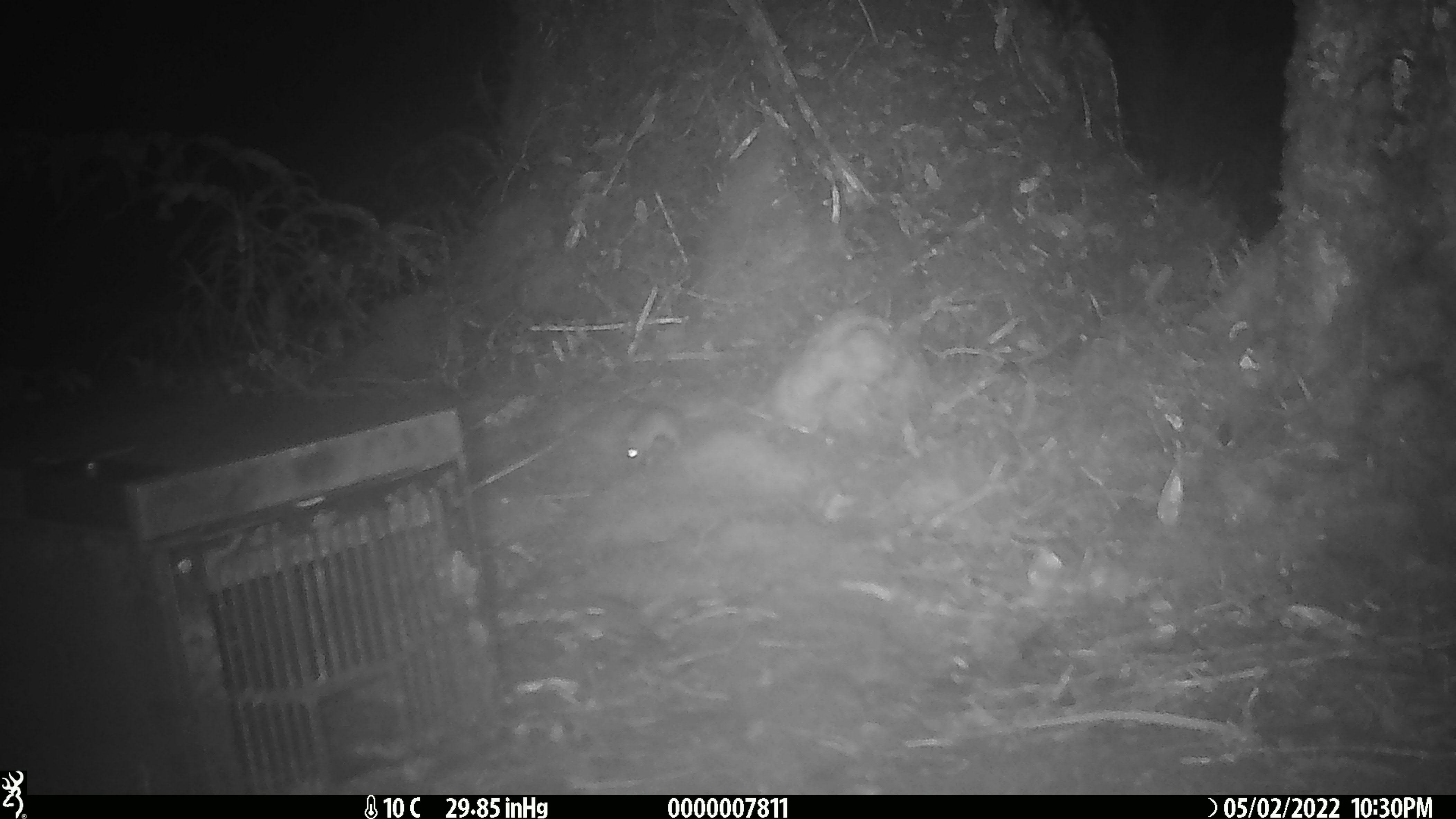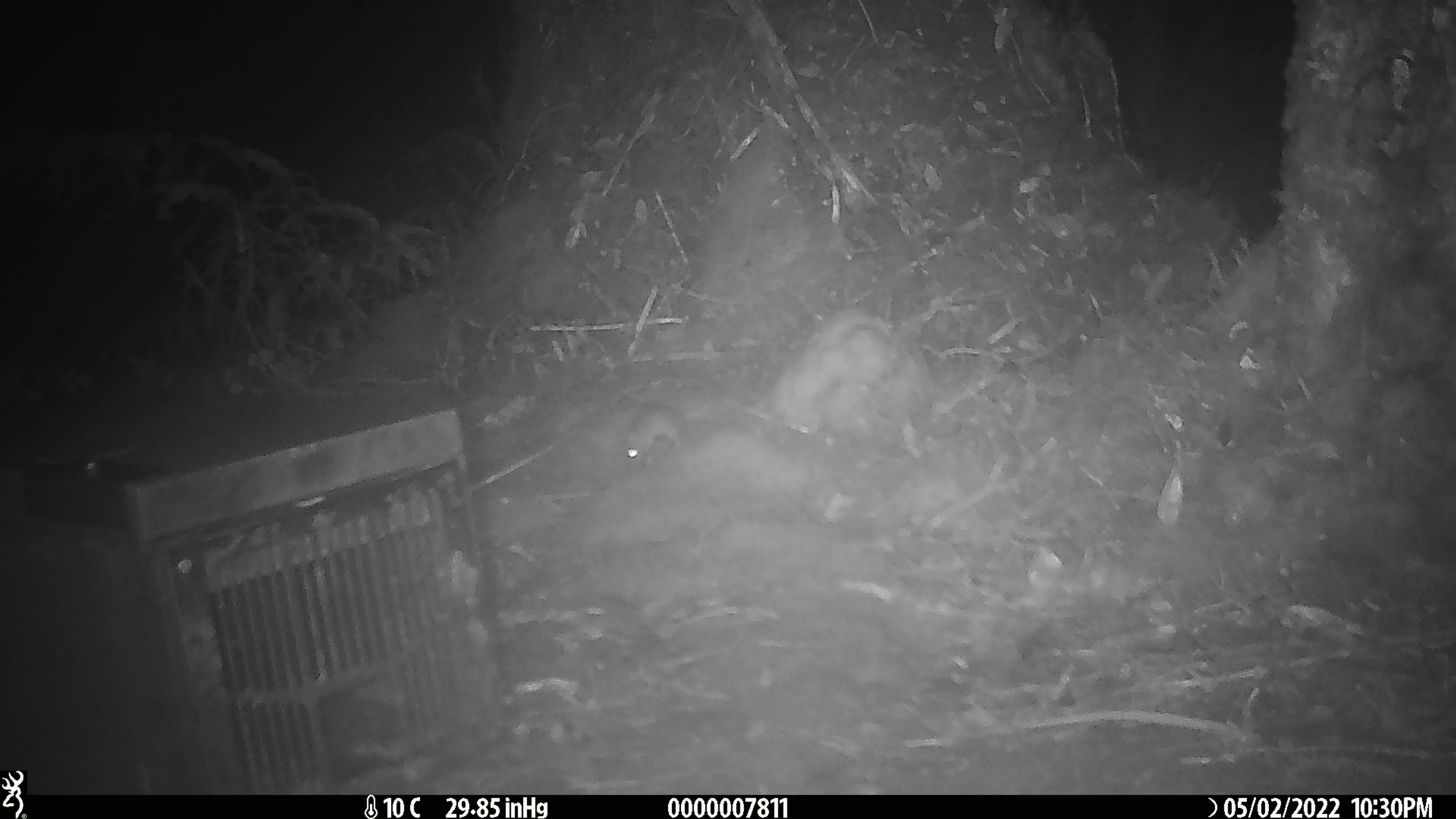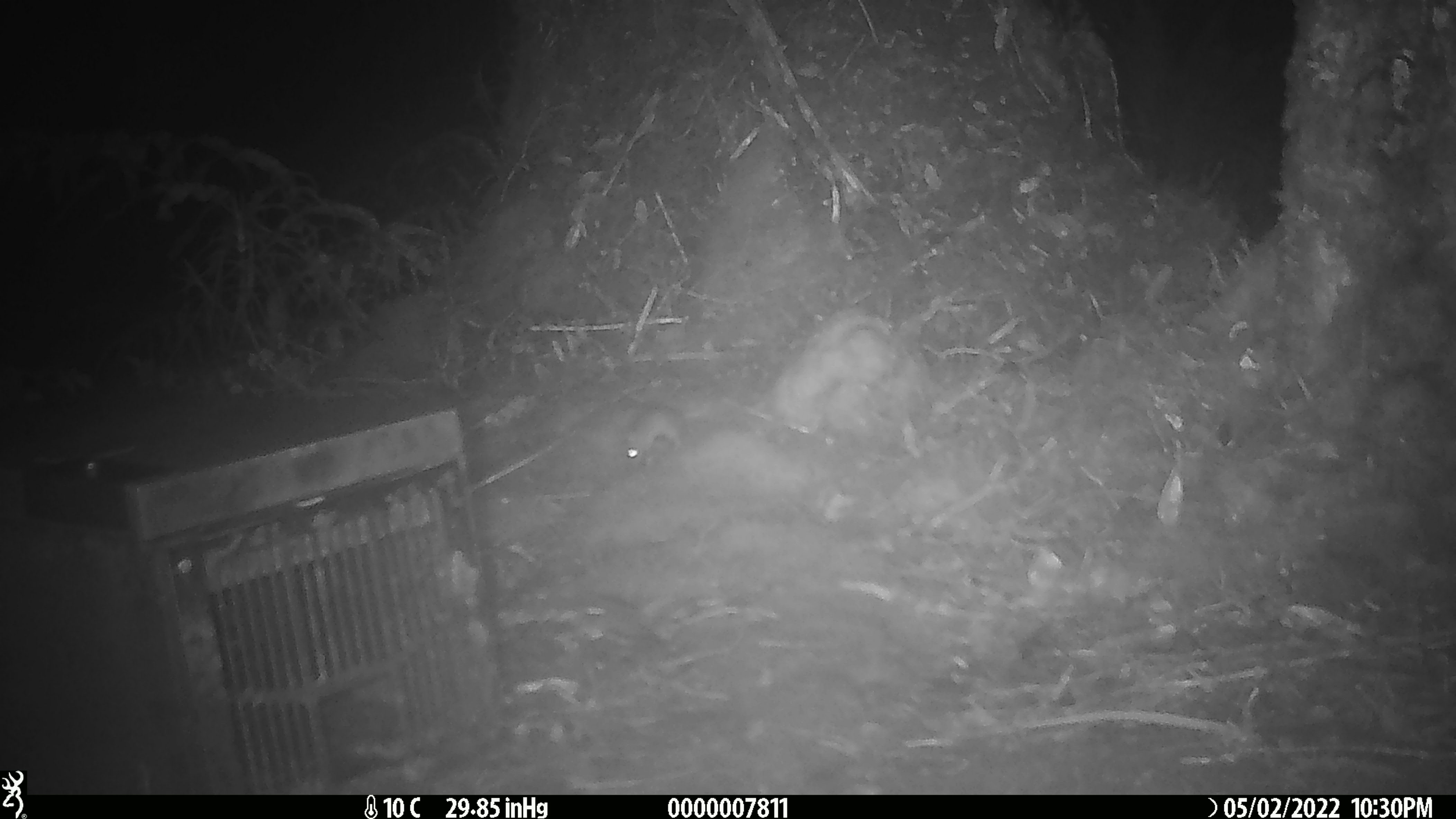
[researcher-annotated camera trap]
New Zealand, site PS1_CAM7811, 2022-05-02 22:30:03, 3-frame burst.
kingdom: Animalia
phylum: Chordata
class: Mammalia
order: Rodentia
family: Muridae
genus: Mus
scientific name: Mus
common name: mouse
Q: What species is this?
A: Mouse (Mus).